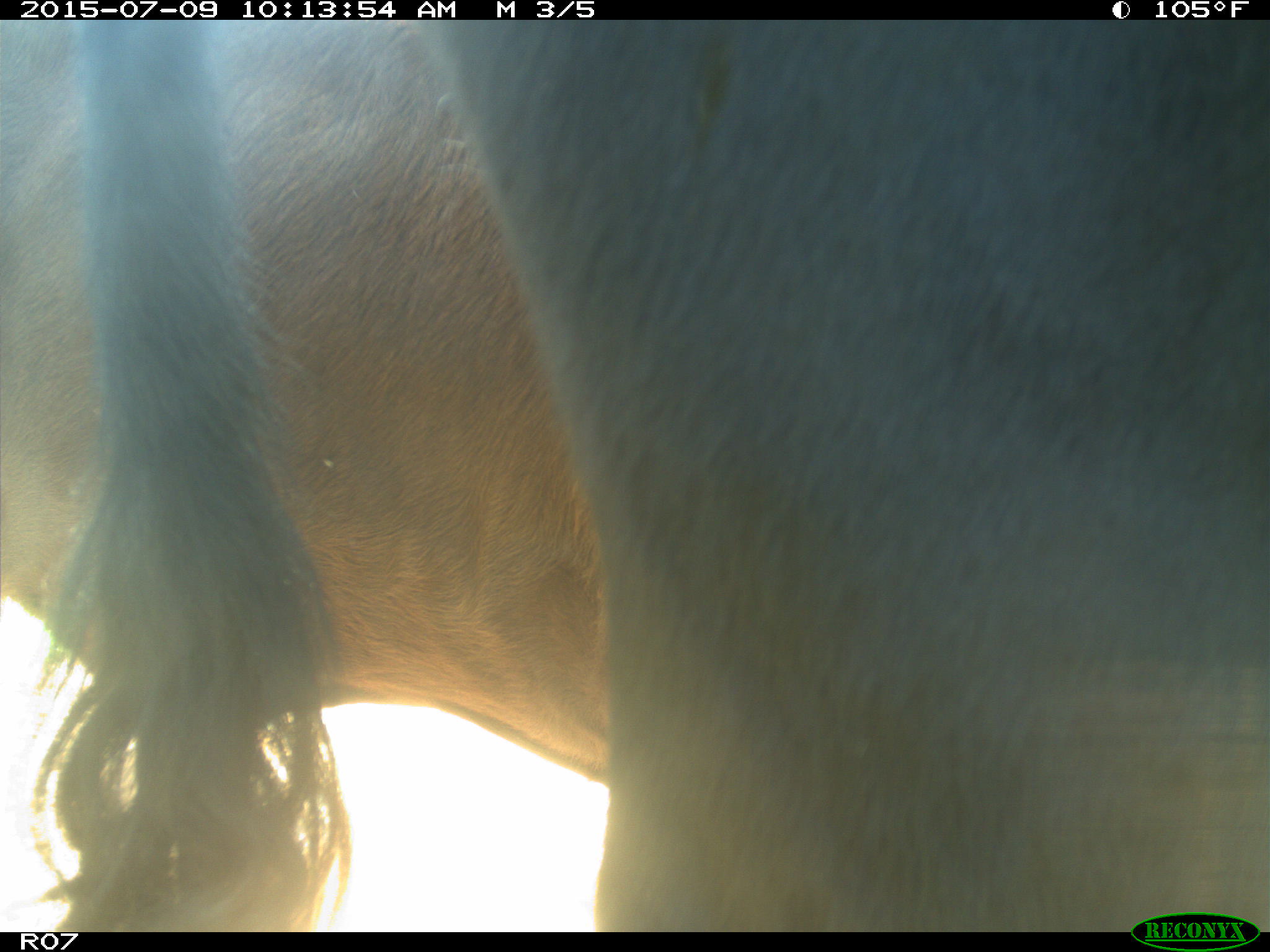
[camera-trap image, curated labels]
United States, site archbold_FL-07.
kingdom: Animalia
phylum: Chordata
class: Mammalia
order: Artiodactyla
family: Bovidae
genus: Bos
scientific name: Bos taurus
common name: domestic cow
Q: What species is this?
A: Bos taurus (domestic cow).